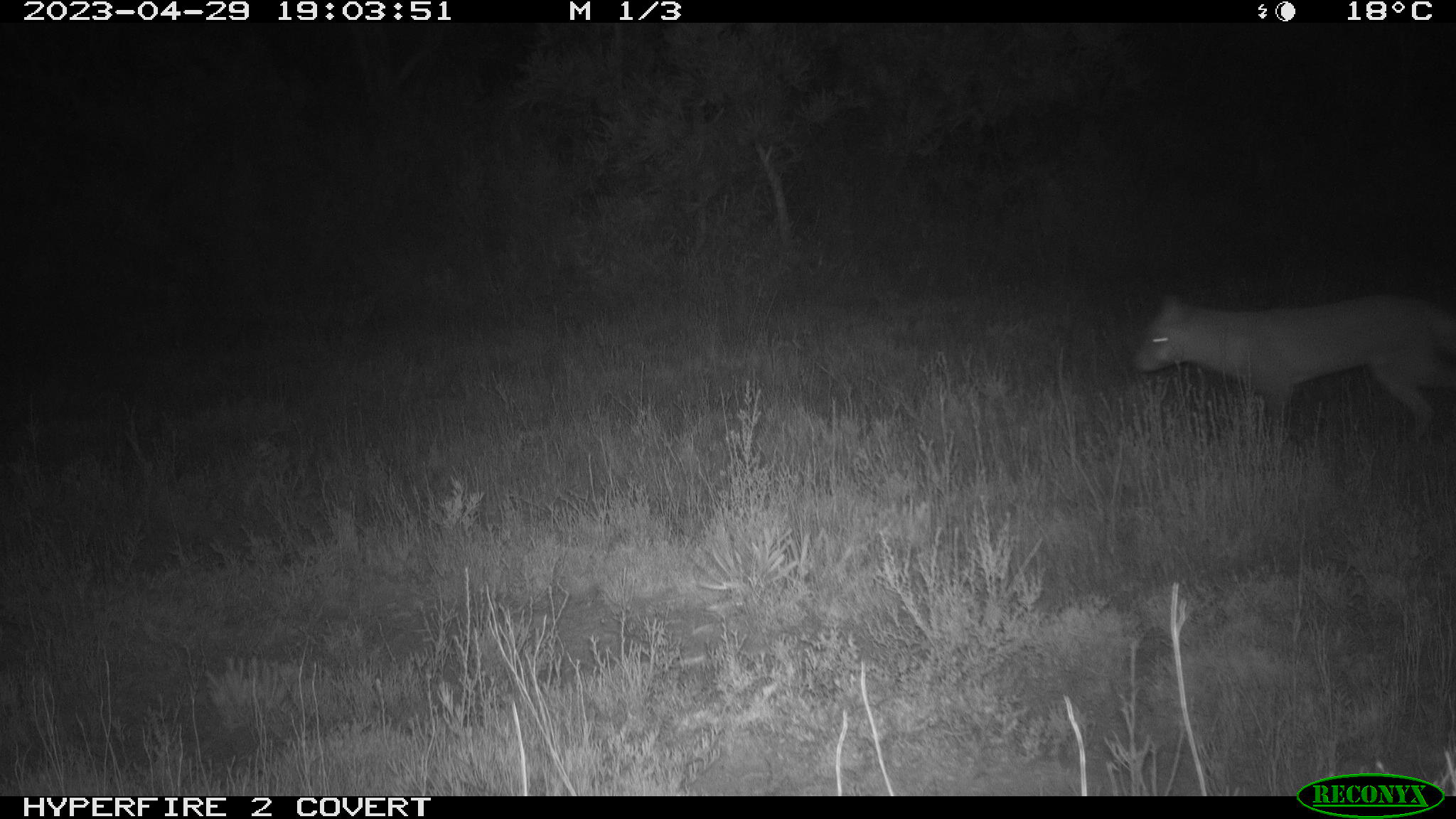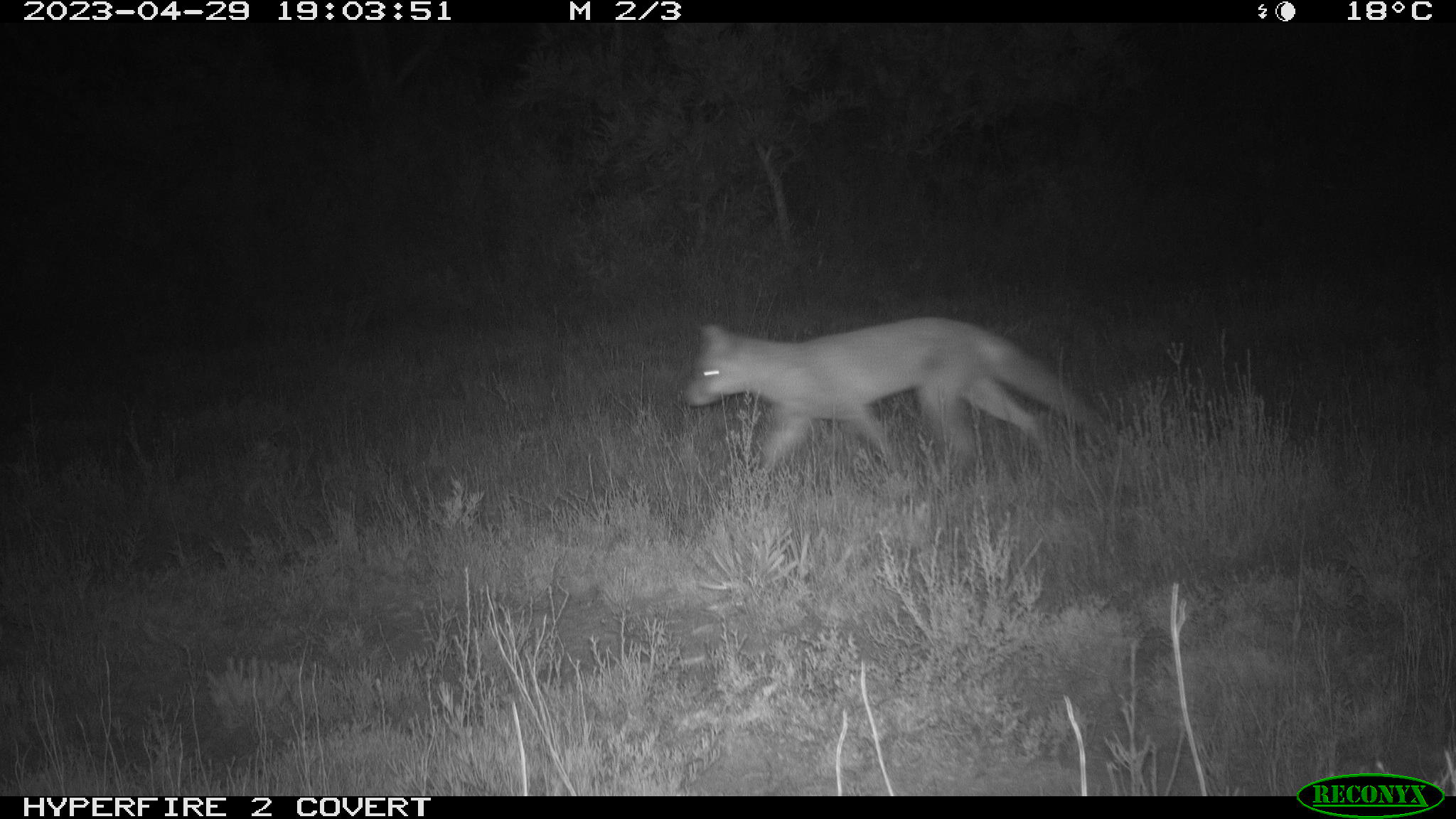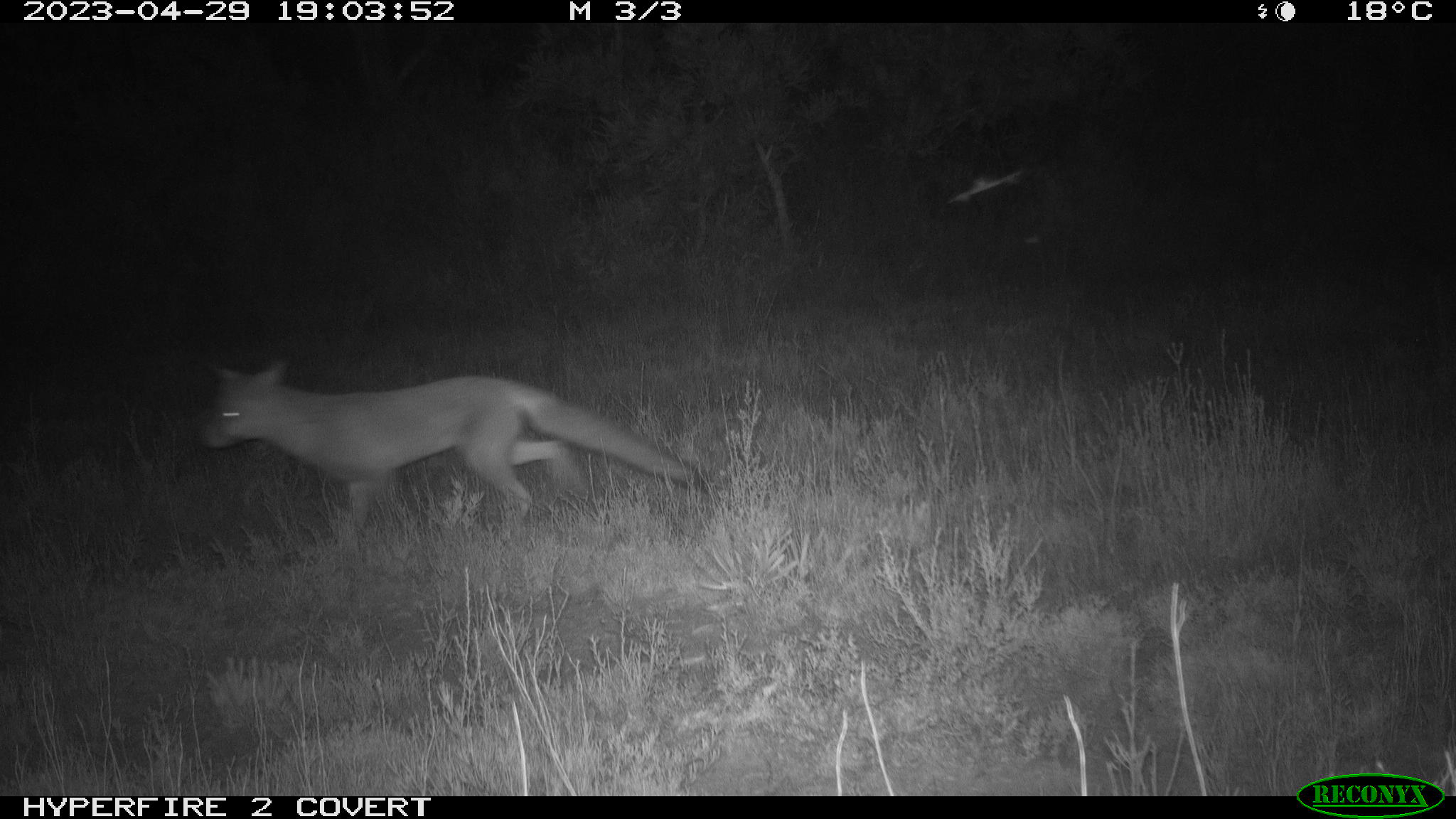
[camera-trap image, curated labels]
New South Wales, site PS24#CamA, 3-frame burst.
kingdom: Animalia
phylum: Chordata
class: Mammalia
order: Carnivora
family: Canidae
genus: Vulpes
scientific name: Vulpes vulpes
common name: red fox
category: fox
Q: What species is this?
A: Fox (red fox) (Vulpes vulpes).